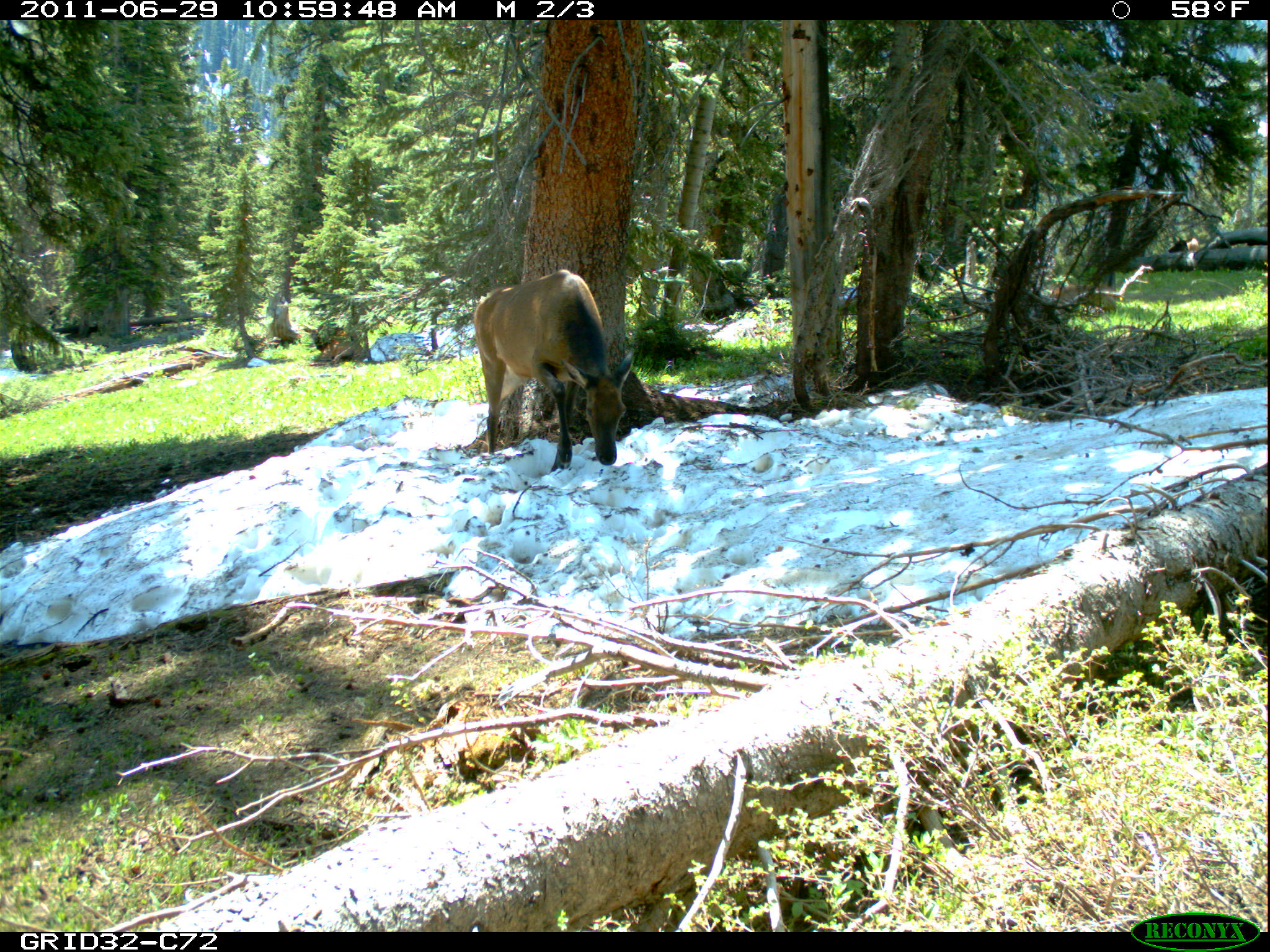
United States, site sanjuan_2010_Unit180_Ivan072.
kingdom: Animalia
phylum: Chordata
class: Mammalia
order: Artiodactyla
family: Cervidae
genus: Cervus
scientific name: Cervus elaphus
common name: red deer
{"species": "Cervus elaphus (red deer)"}